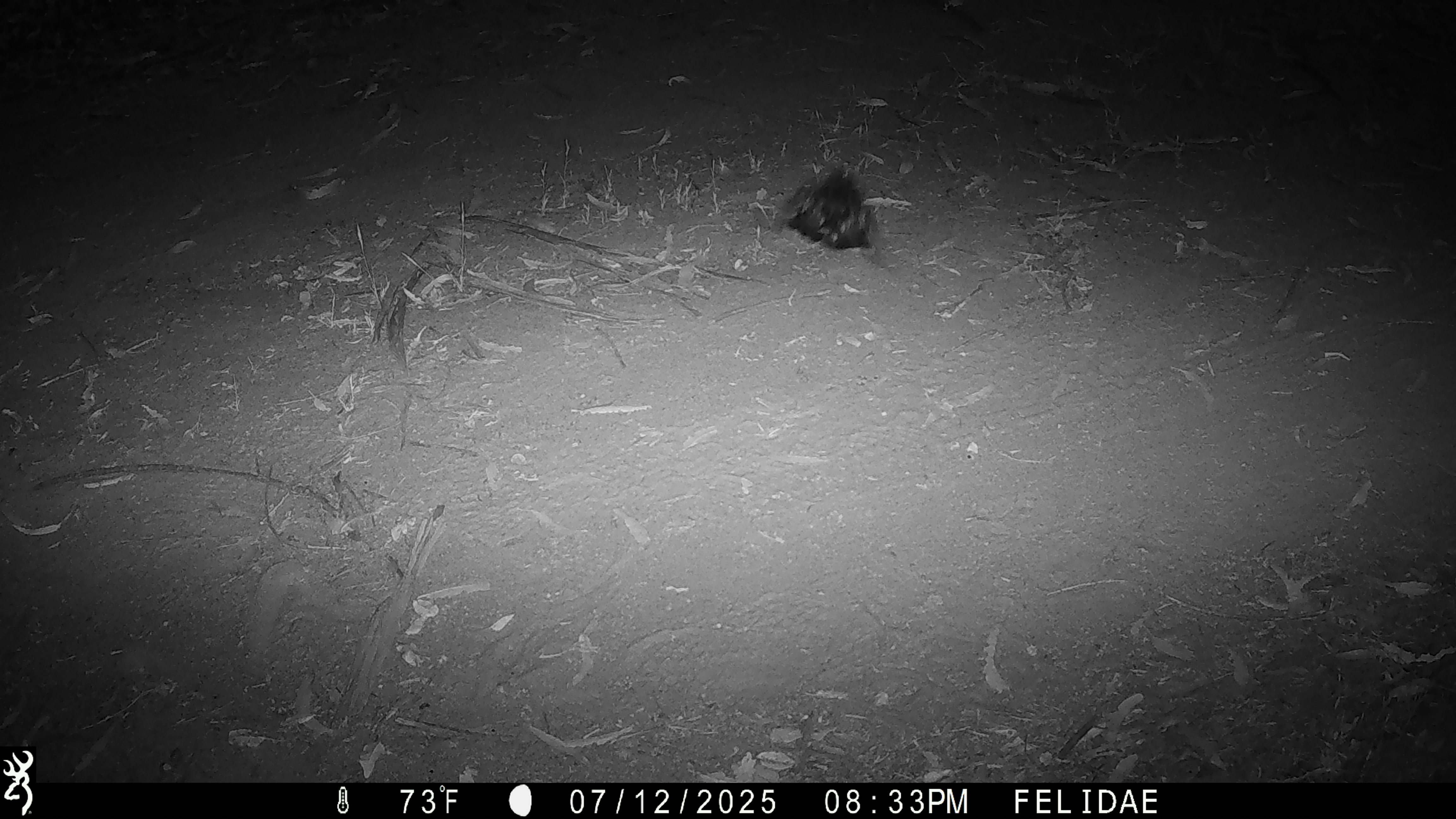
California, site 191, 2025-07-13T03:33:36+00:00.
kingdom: Animalia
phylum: Chordata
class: Aves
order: Caprimulgiformes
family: Caprimulgidae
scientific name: Caprimulgidae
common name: nightjar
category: unknown nightjar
Unknown nightjar (nightjar) (Caprimulgidae).